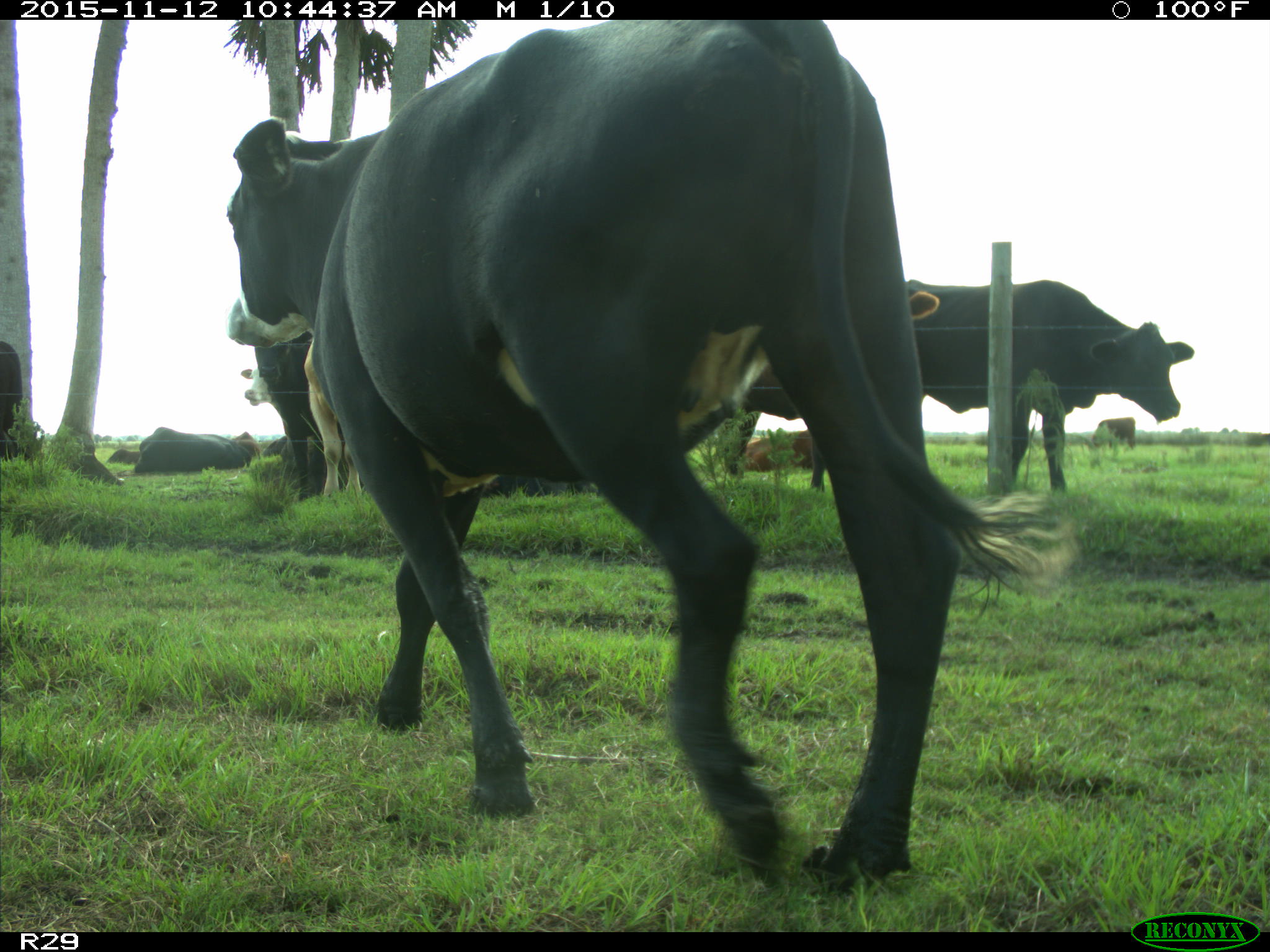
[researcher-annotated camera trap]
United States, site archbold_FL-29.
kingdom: Animalia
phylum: Chordata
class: Mammalia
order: Artiodactyla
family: Bovidae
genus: Bos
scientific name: Bos taurus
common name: domestic cow